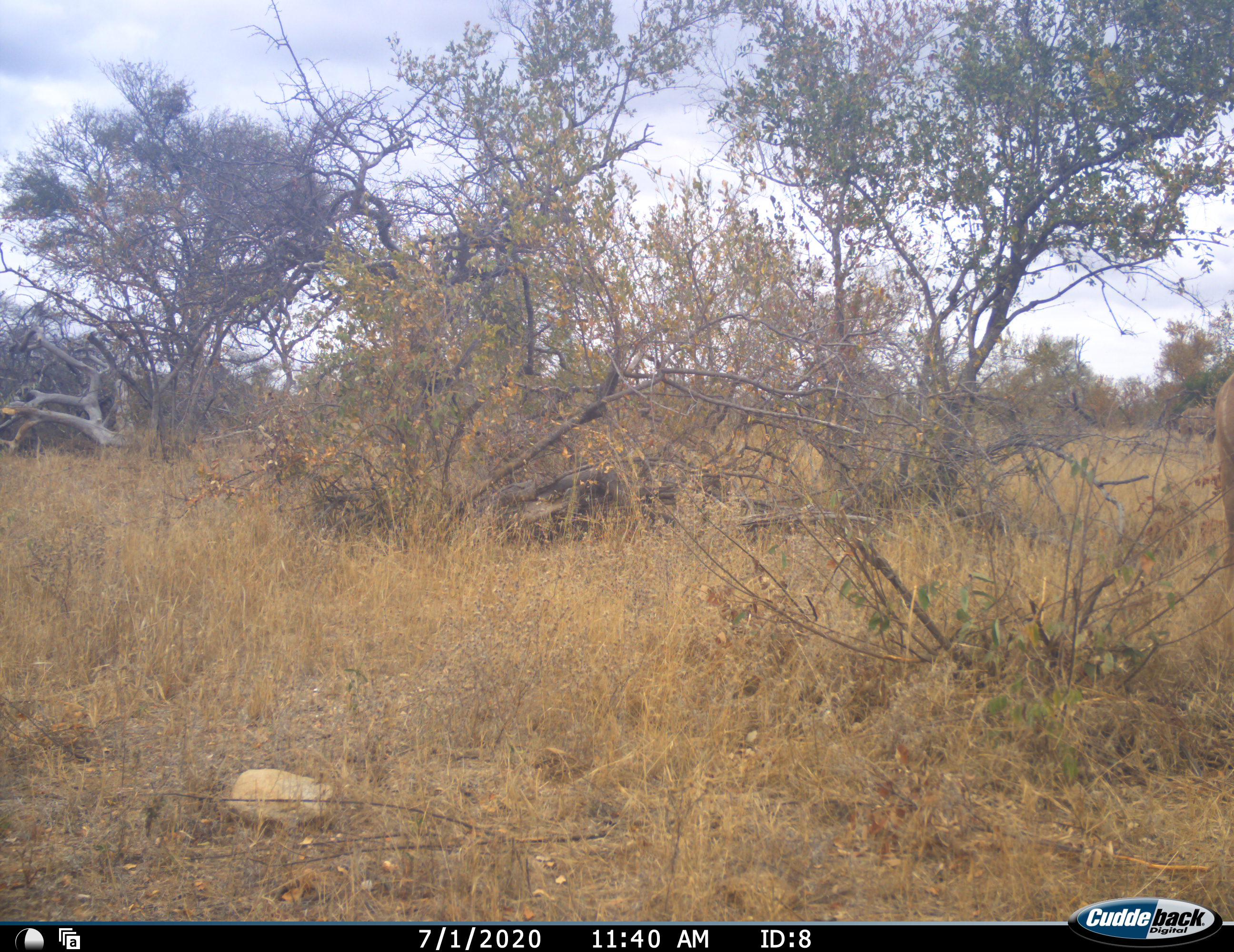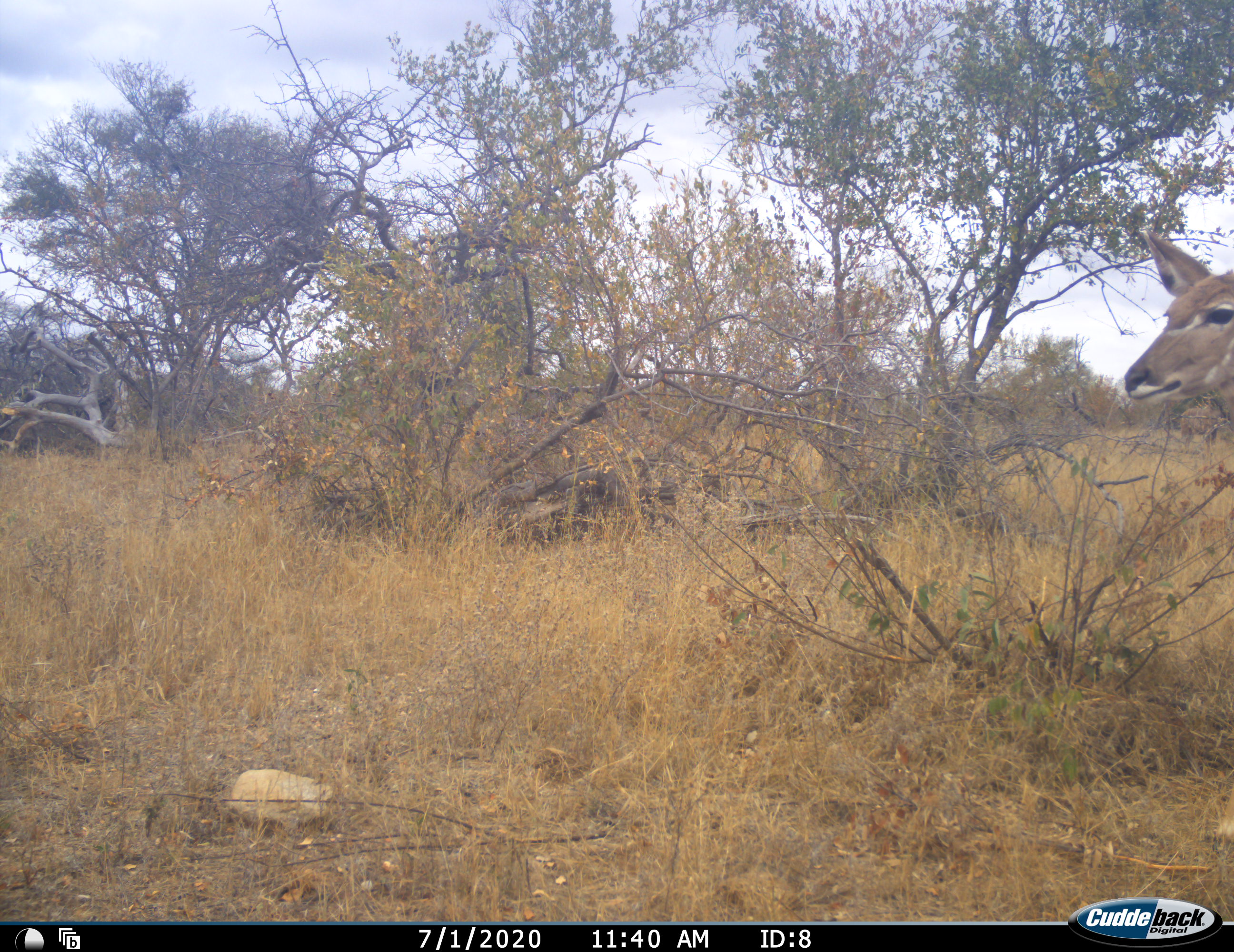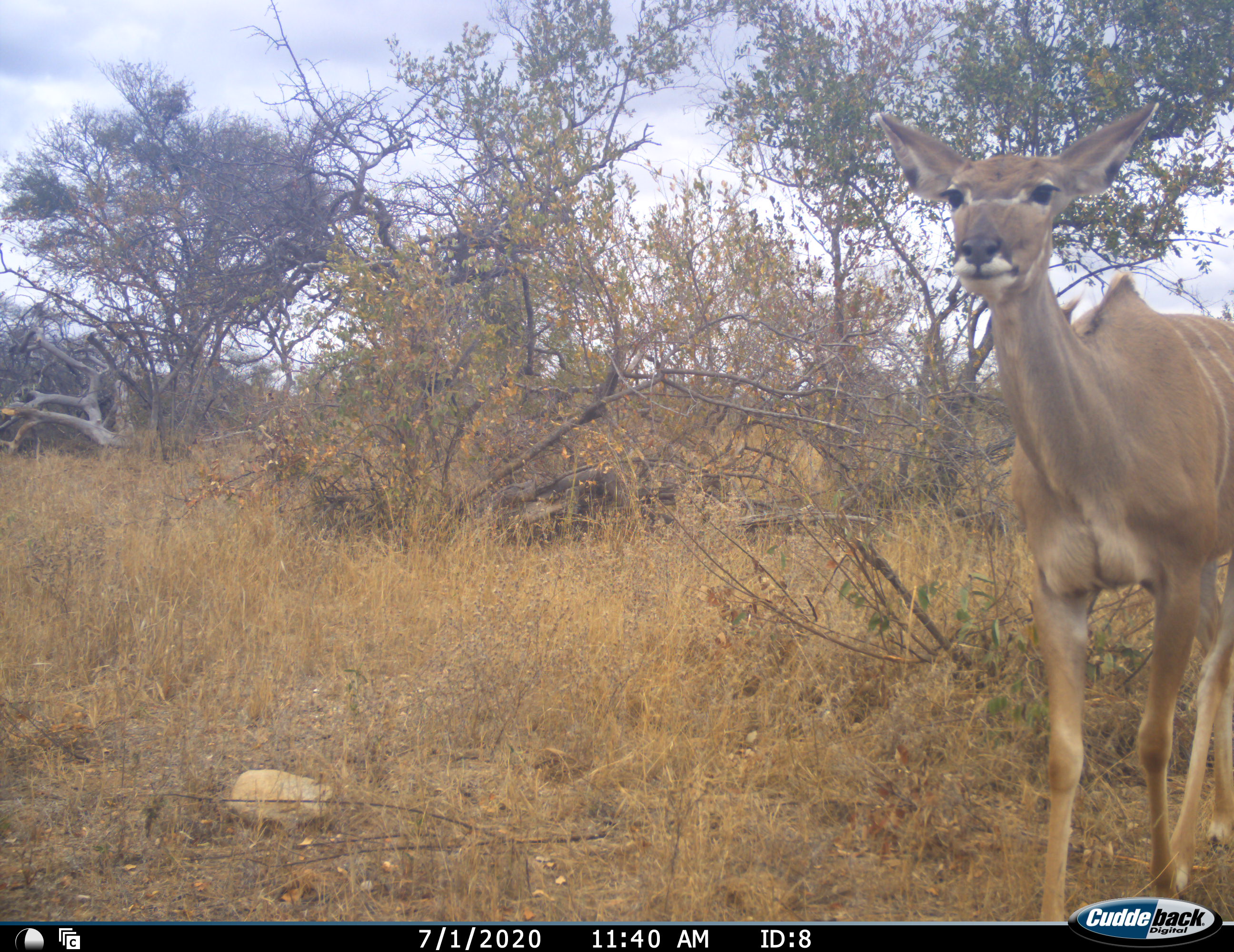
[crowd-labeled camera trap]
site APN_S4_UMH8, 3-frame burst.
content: unidentified animal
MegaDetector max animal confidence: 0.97